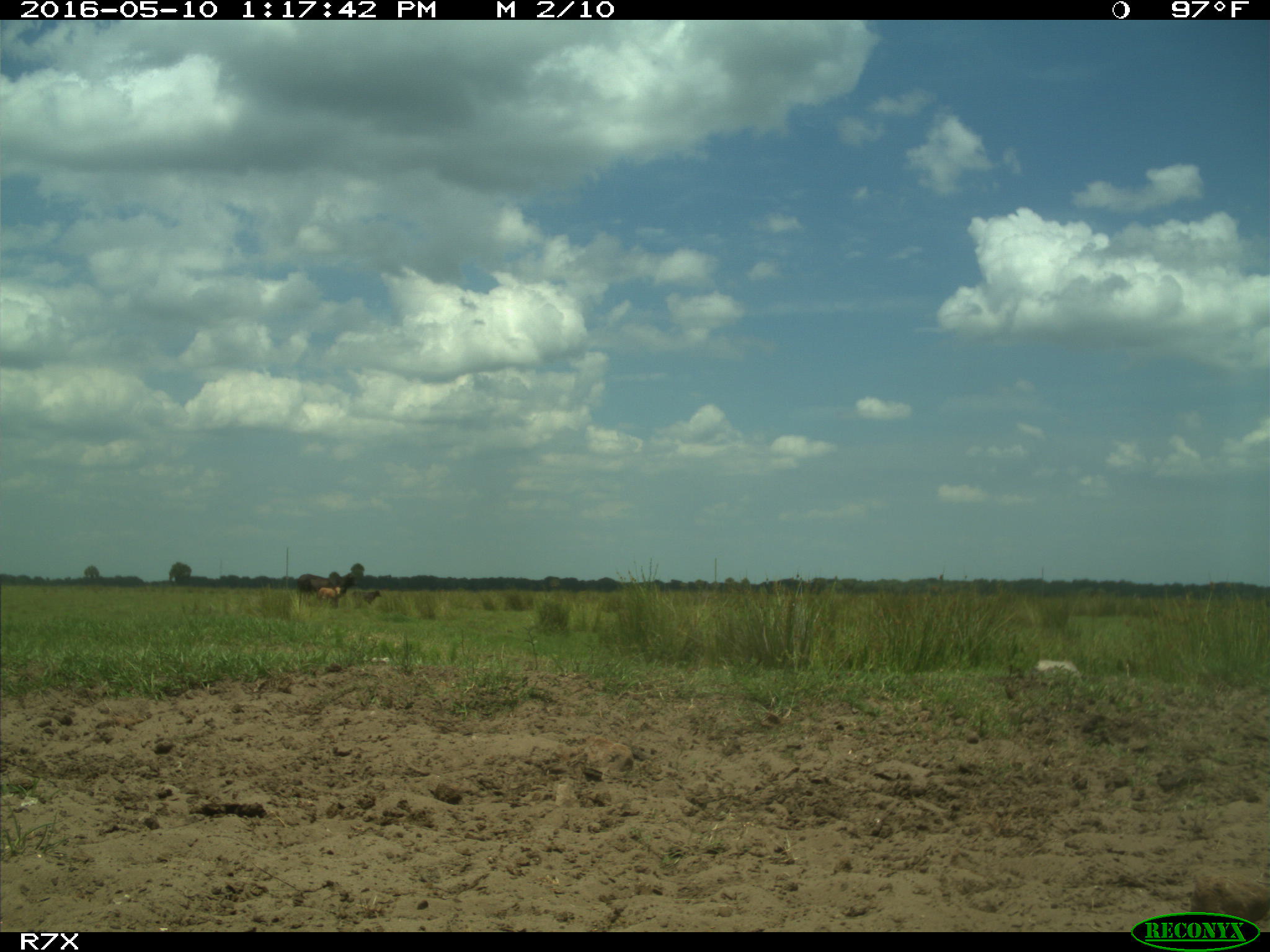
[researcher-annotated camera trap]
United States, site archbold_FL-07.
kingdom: Animalia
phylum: Chordata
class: Mammalia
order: Artiodactyla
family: Bovidae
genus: Bos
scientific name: Bos taurus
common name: domestic cow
Bos taurus (domestic cow).